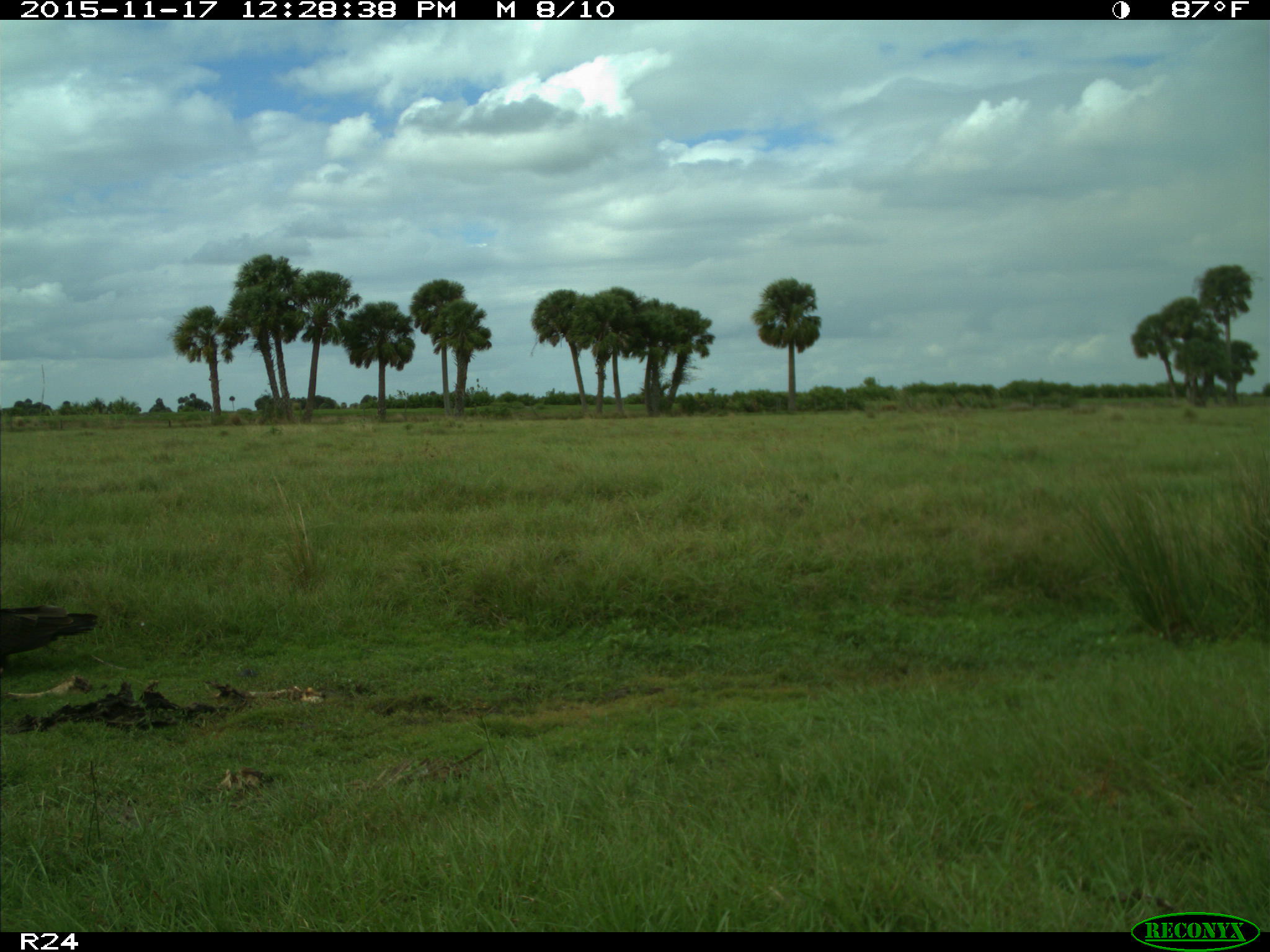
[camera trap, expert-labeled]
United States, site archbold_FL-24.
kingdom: Animalia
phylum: Chordata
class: Aves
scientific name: Aves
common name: birds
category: unidentified bird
Unidentified bird (birds) (Aves).